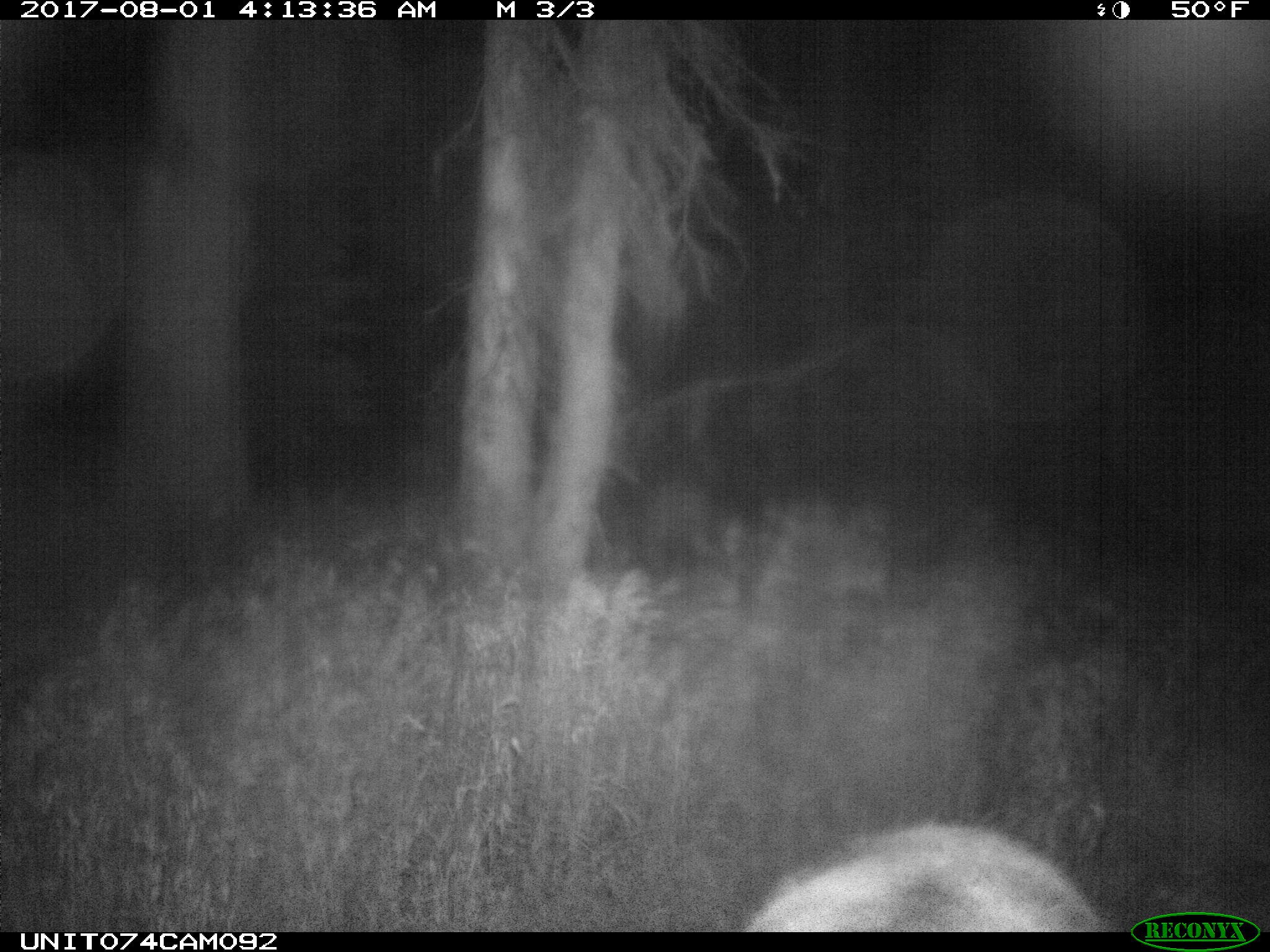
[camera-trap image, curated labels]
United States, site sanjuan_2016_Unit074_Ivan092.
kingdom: Animalia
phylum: Chordata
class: Mammalia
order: Artiodactyla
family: Cervidae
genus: Cervus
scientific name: Cervus elaphus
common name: red deer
Cervus elaphus (red deer).